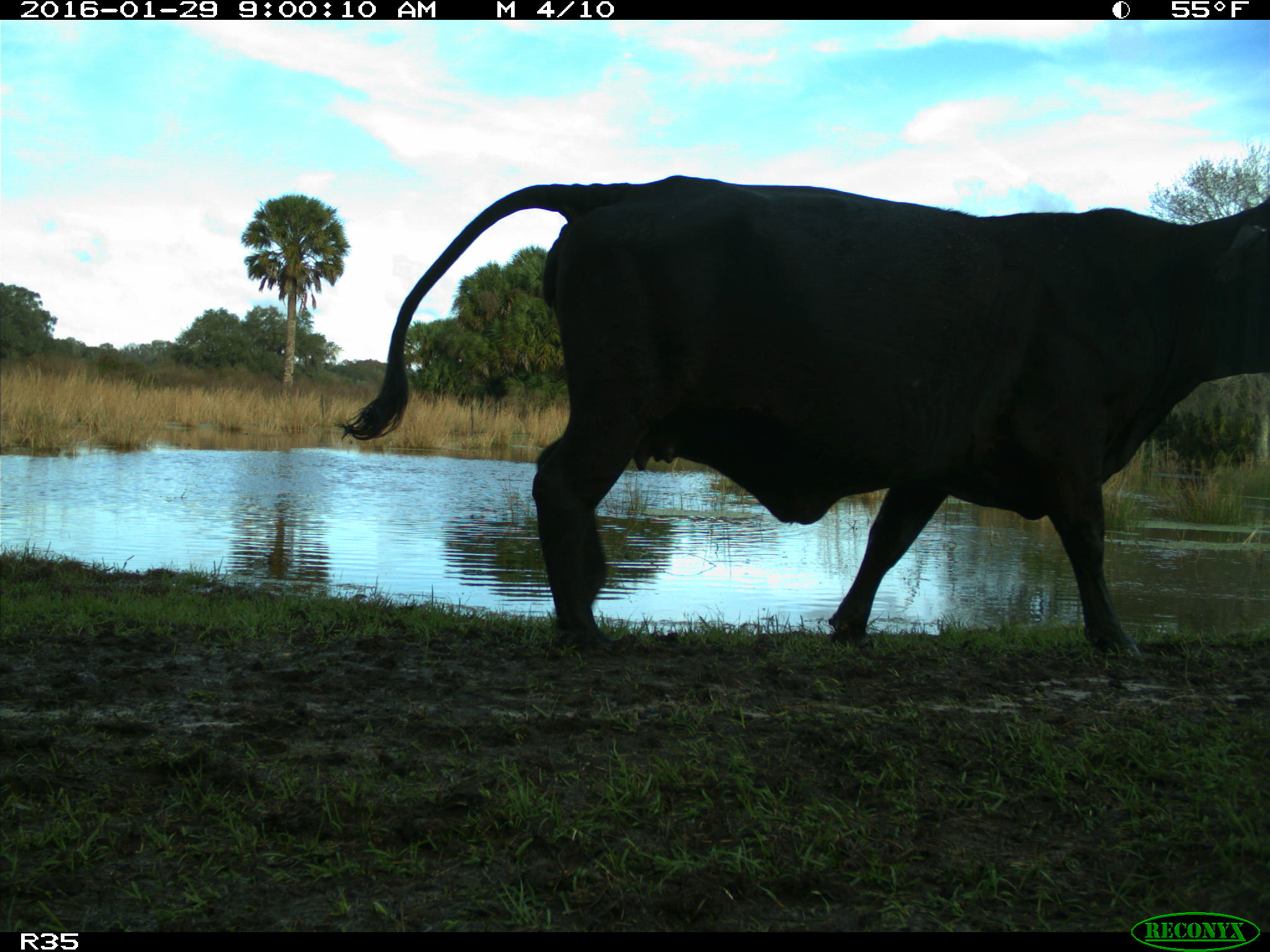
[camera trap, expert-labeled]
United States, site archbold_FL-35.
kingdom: Animalia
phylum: Chordata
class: Mammalia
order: Artiodactyla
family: Bovidae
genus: Bos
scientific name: Bos taurus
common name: domestic cow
Bos taurus (domestic cow).